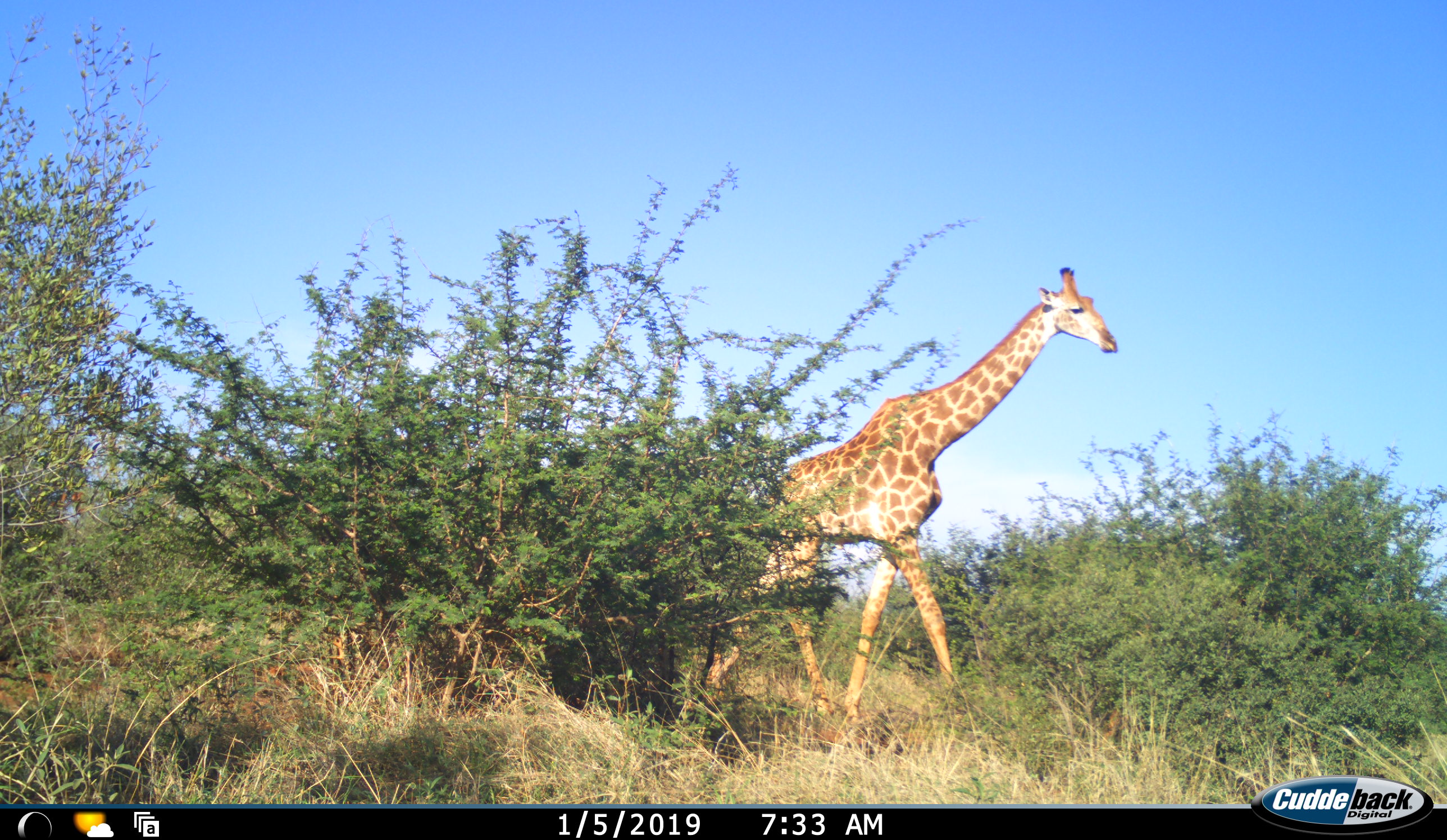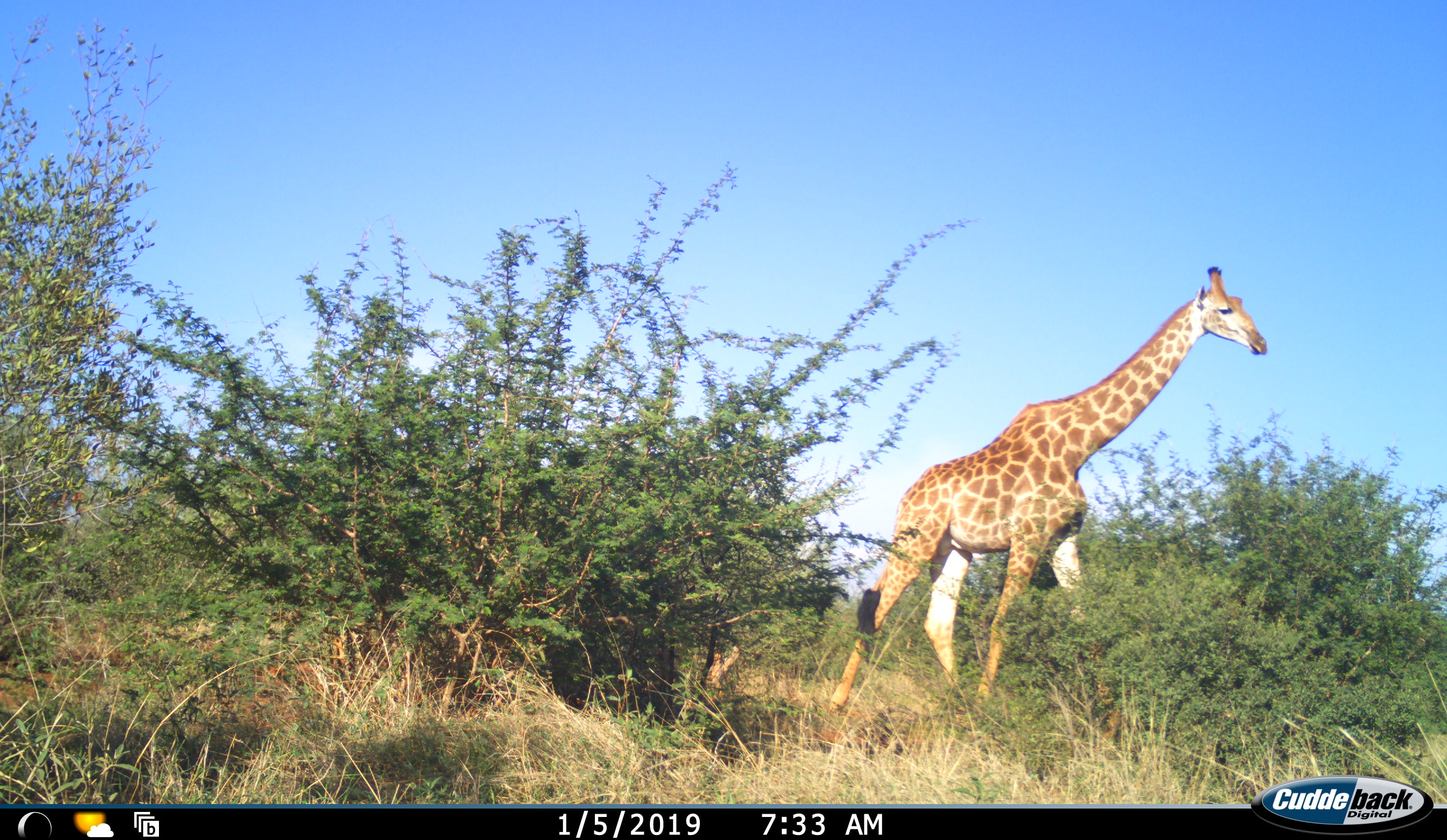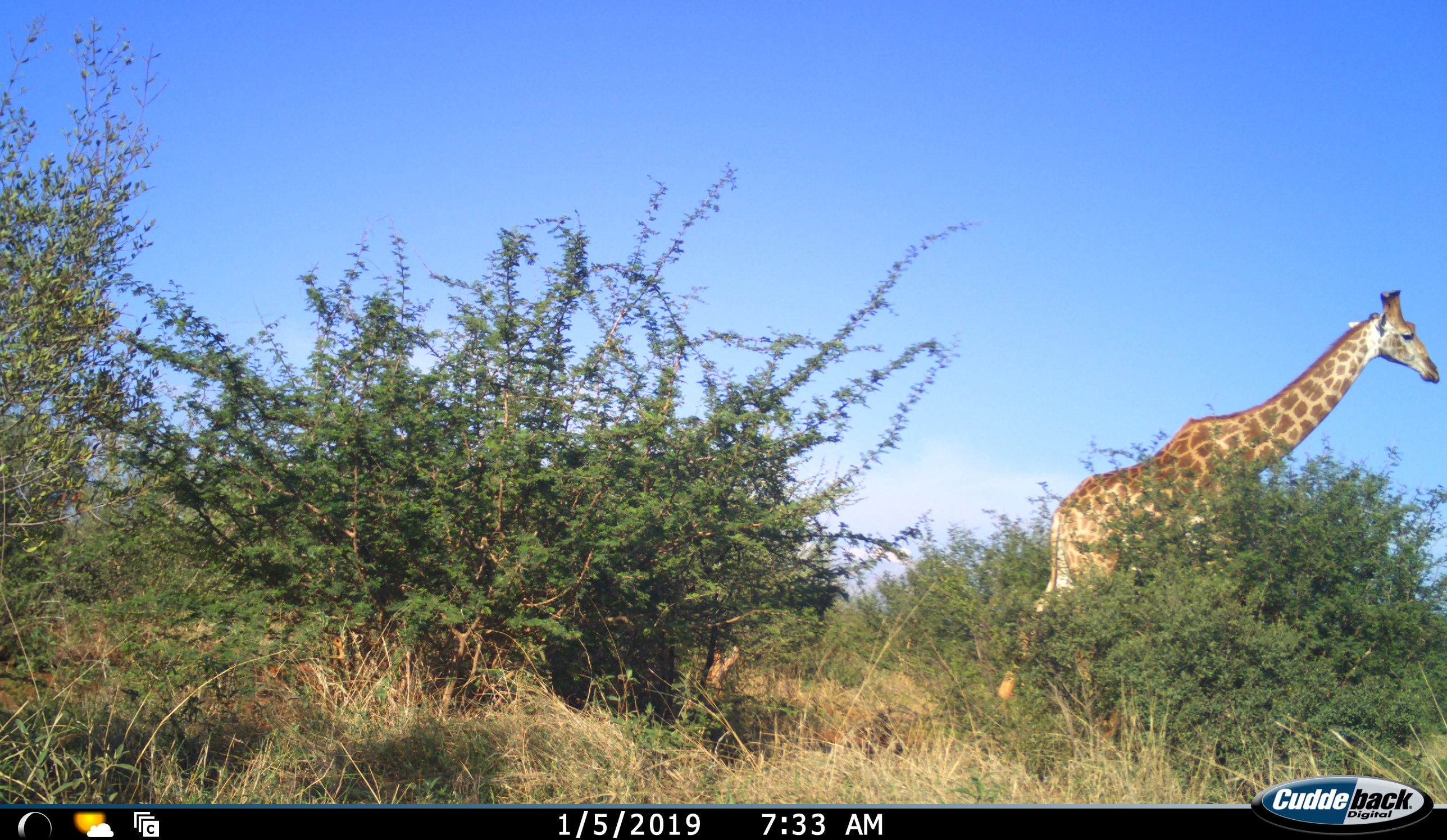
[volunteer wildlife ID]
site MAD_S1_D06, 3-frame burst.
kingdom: Animalia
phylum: Chordata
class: Mammalia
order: Artiodactyla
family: Giraffidae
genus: Giraffa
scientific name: Giraffa camelopardalis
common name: giraffe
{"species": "giraffe (Giraffa camelopardalis)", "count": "1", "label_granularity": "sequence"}